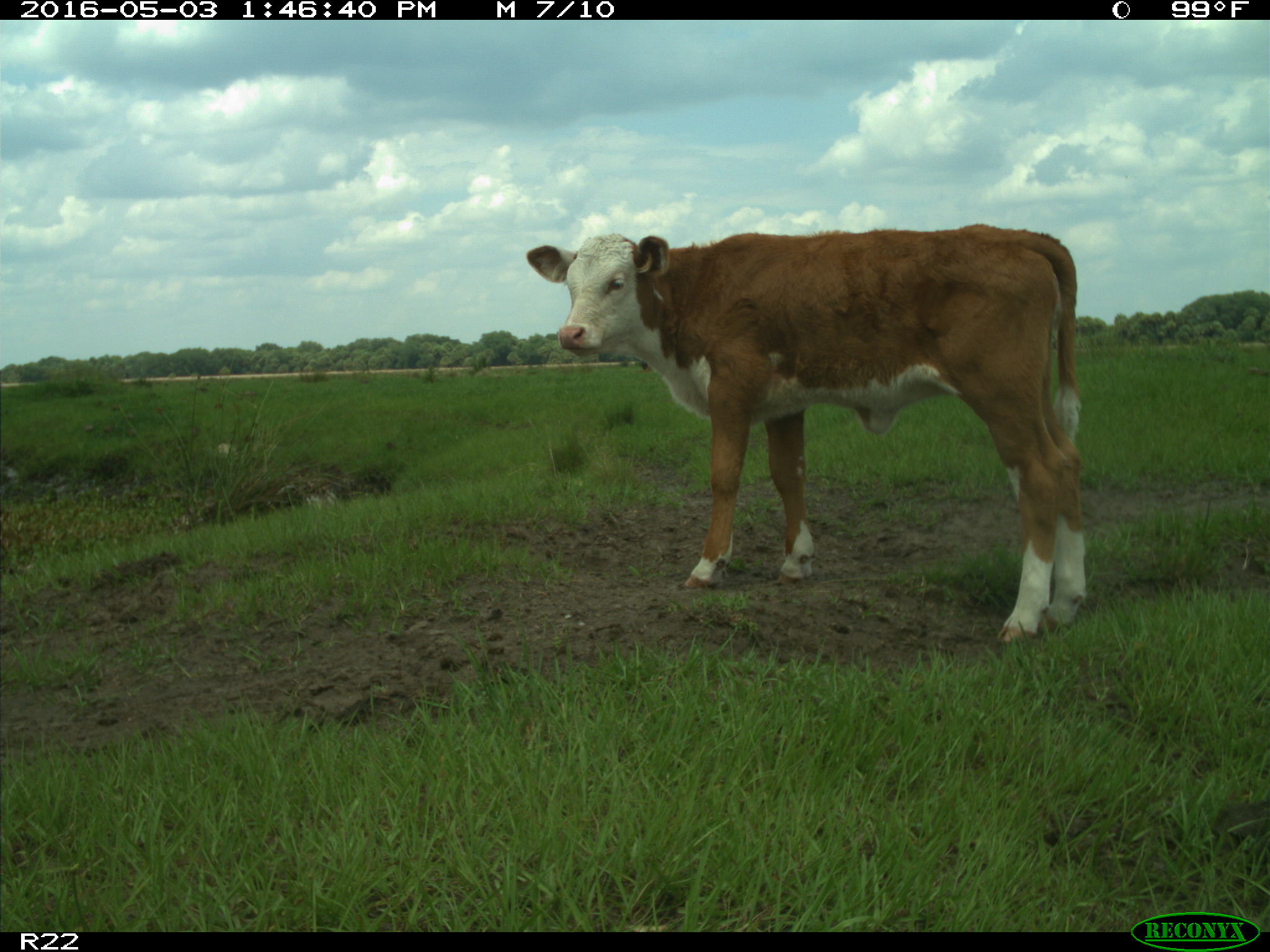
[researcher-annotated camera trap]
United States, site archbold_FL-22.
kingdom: Animalia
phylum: Chordata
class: Mammalia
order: Artiodactyla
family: Bovidae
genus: Bos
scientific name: Bos taurus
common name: domestic cow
Bos taurus (domestic cow).